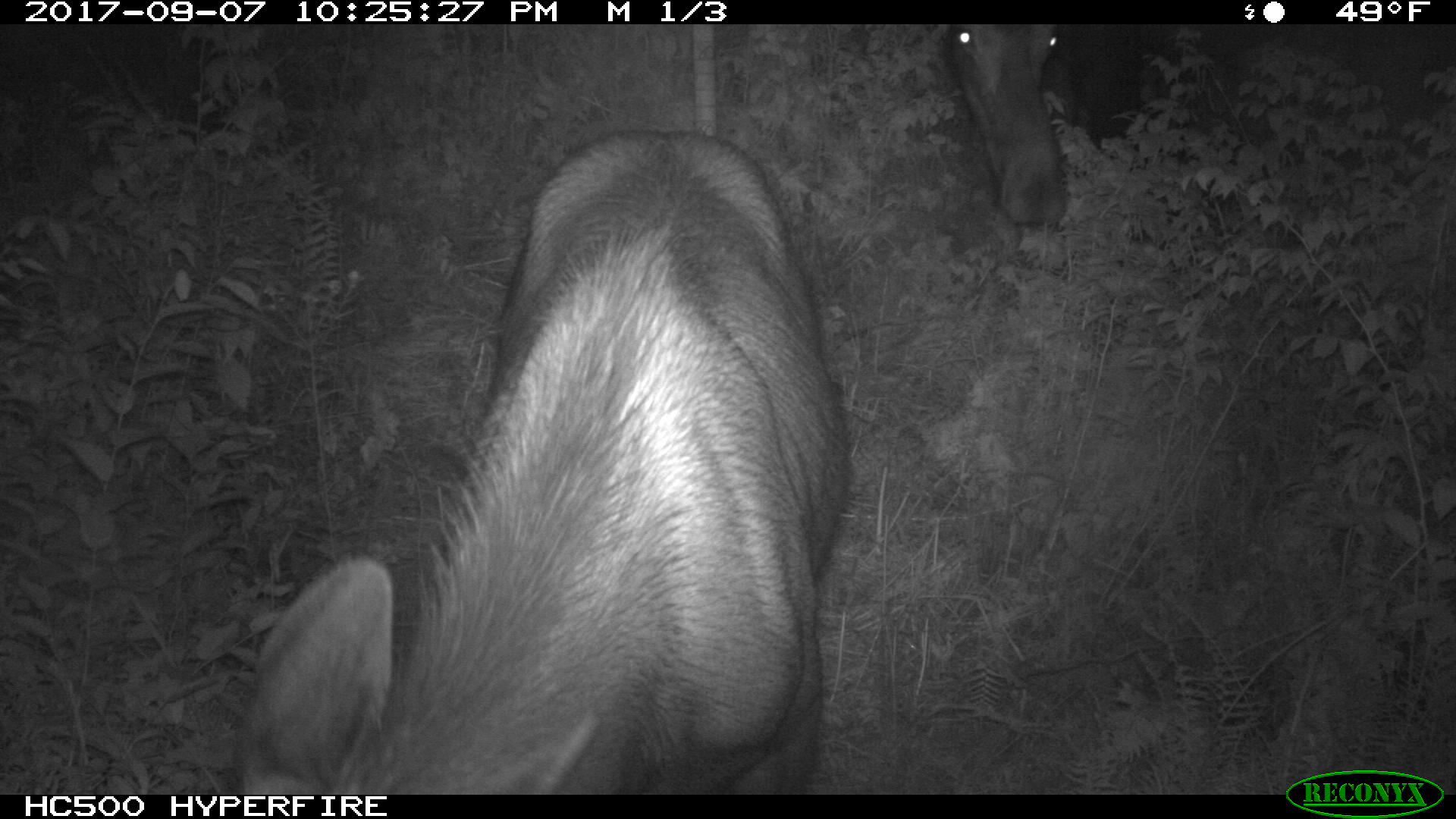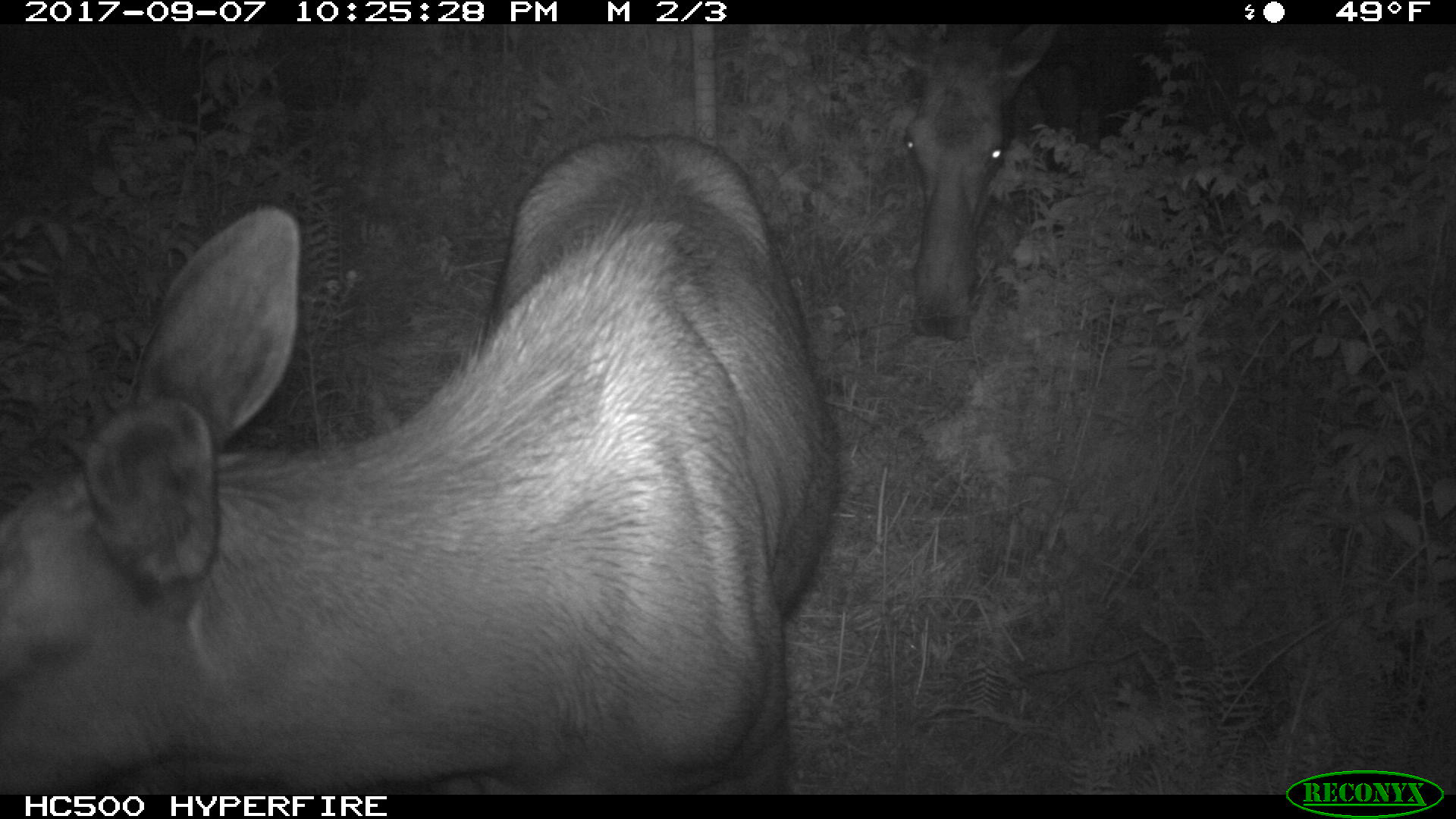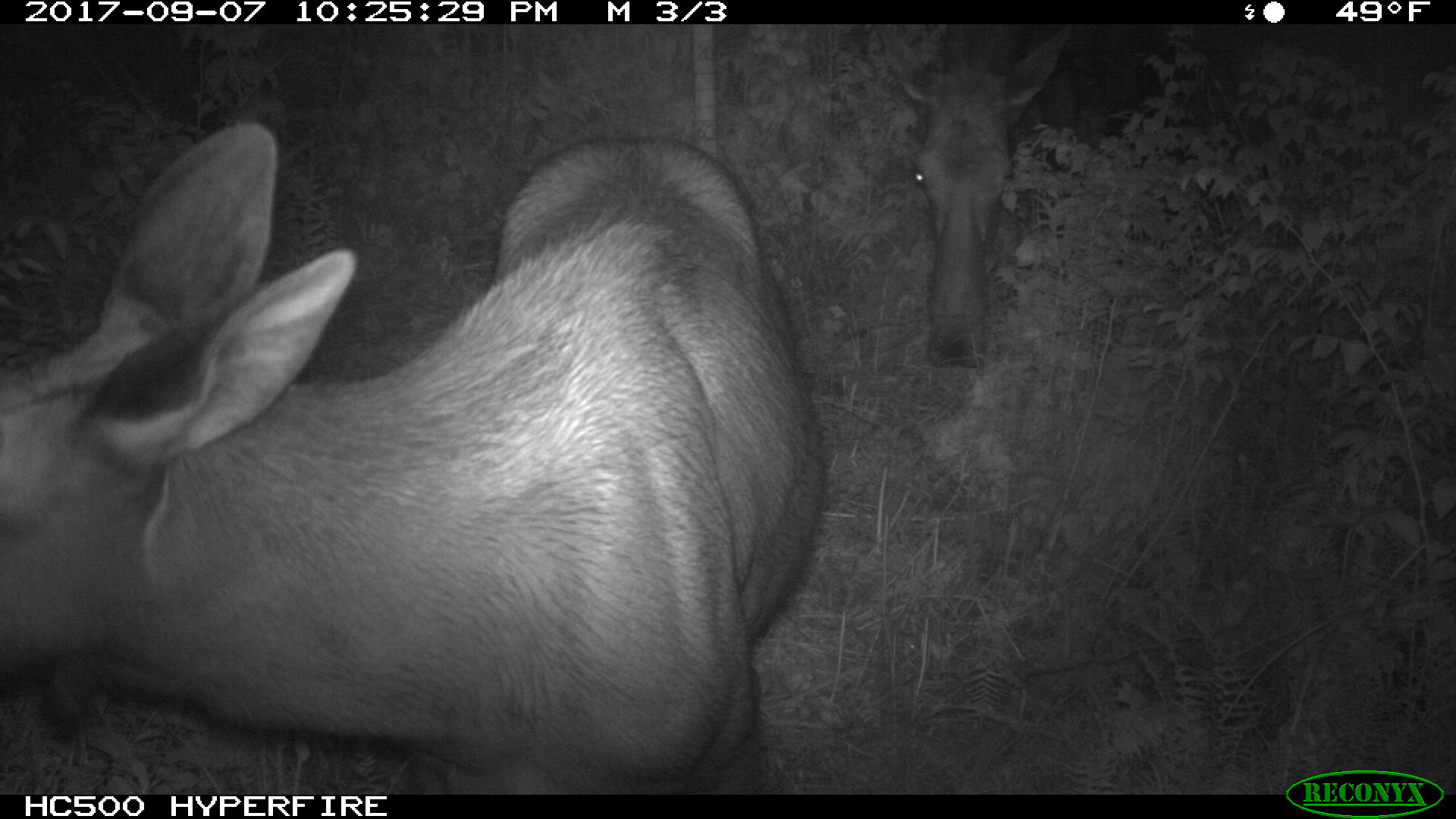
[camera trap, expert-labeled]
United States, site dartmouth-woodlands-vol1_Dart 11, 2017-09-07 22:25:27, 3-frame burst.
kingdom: Animalia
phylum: Chordata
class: Mammalia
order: Artiodactyla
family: Cervidae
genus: Alces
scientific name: Alces alces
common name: moose